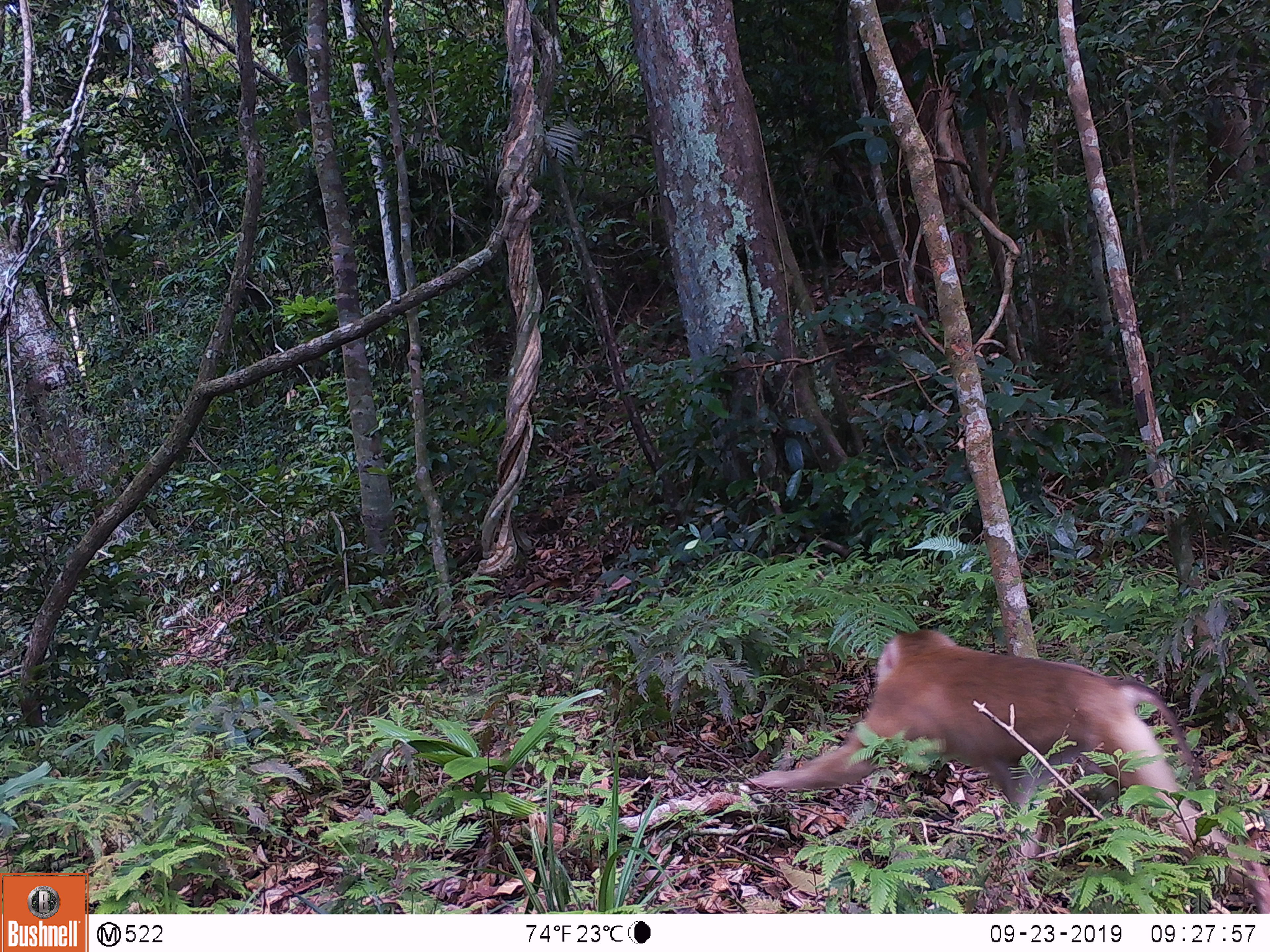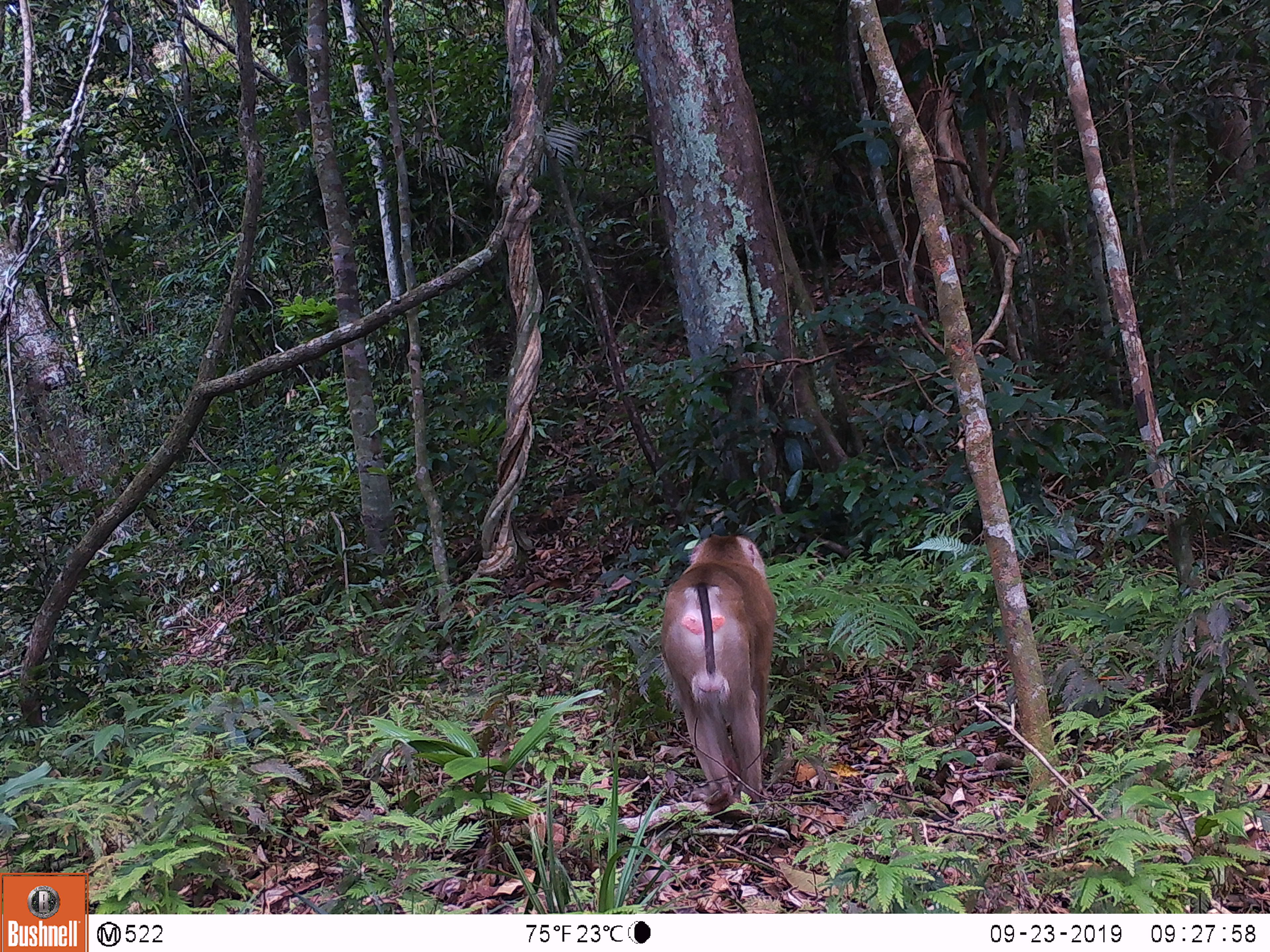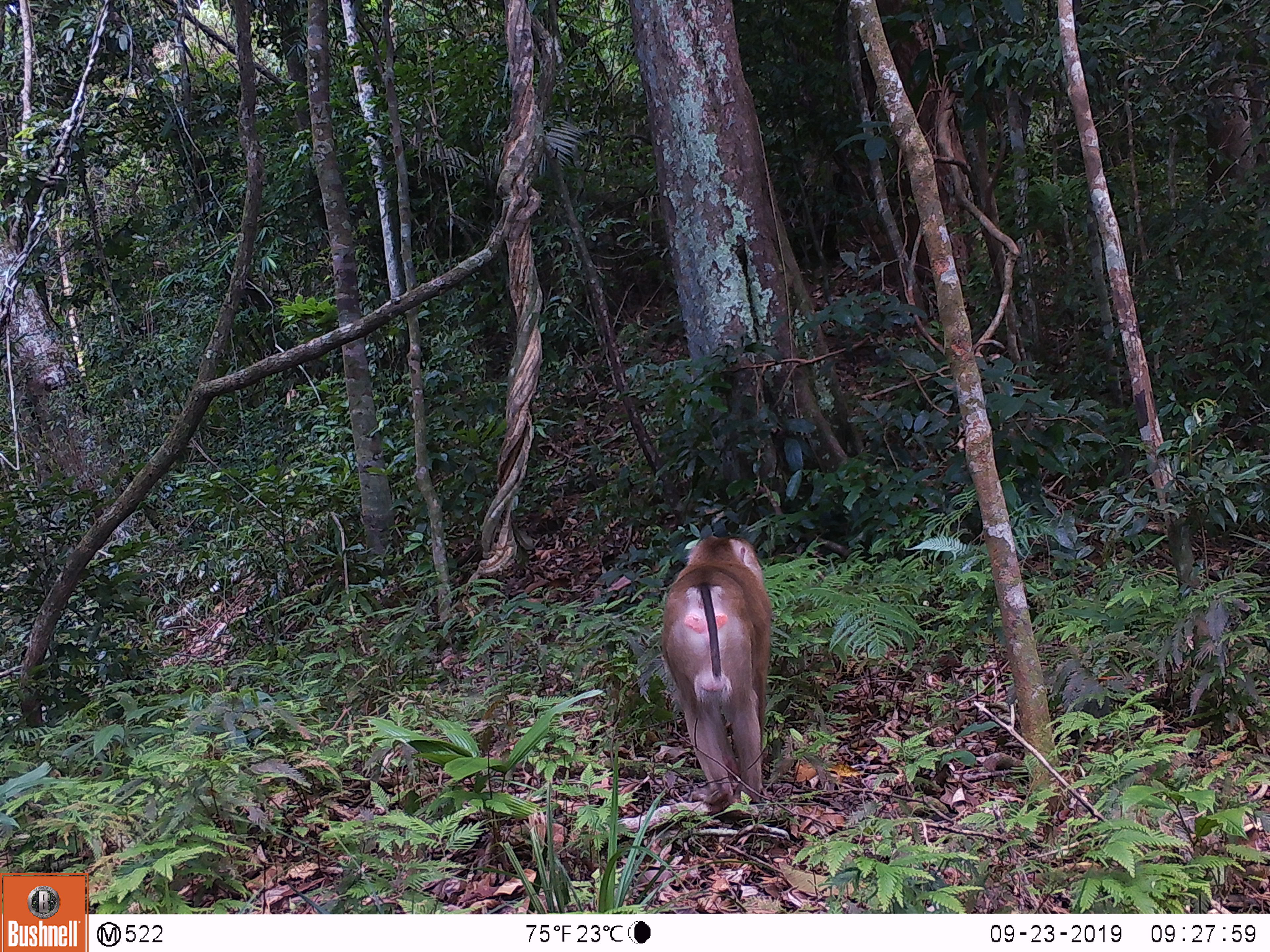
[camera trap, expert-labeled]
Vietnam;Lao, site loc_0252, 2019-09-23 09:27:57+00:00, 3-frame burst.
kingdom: Animalia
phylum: Chordata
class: Mammalia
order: Primates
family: Cercopithecidae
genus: Macaca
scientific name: Macaca nemestrina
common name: pig-tailed macaque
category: pig tailed macaque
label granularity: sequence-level